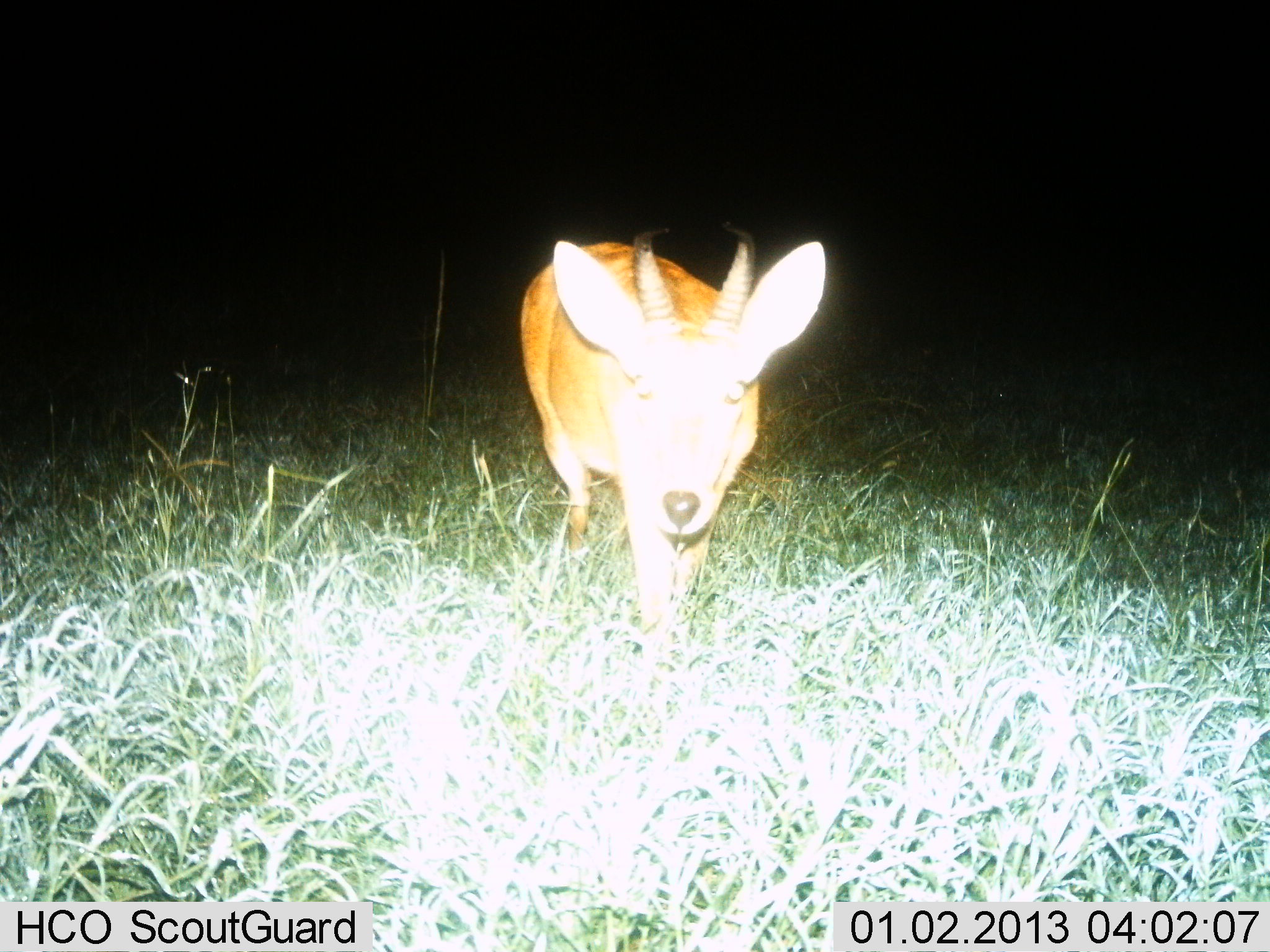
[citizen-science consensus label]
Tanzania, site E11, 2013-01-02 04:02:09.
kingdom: Animalia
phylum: Chordata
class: Mammalia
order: Artiodactyla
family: Bovidae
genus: Redunca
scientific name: Redunca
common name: reedbuck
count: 1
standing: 100%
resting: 0%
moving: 0%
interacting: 0%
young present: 0%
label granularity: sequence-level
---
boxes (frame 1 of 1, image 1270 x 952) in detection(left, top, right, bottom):
animal: detection(520, 235, 830, 639)